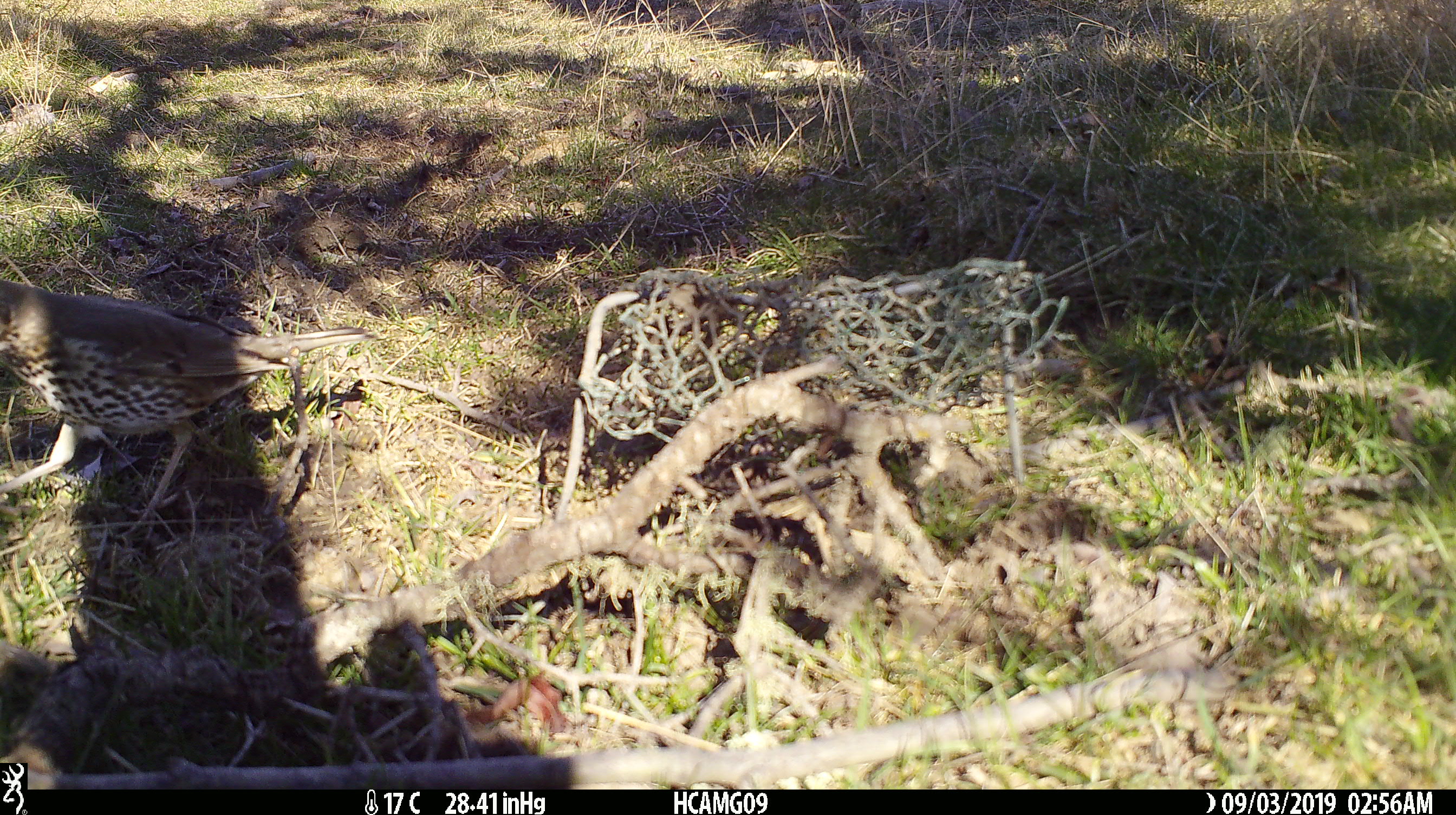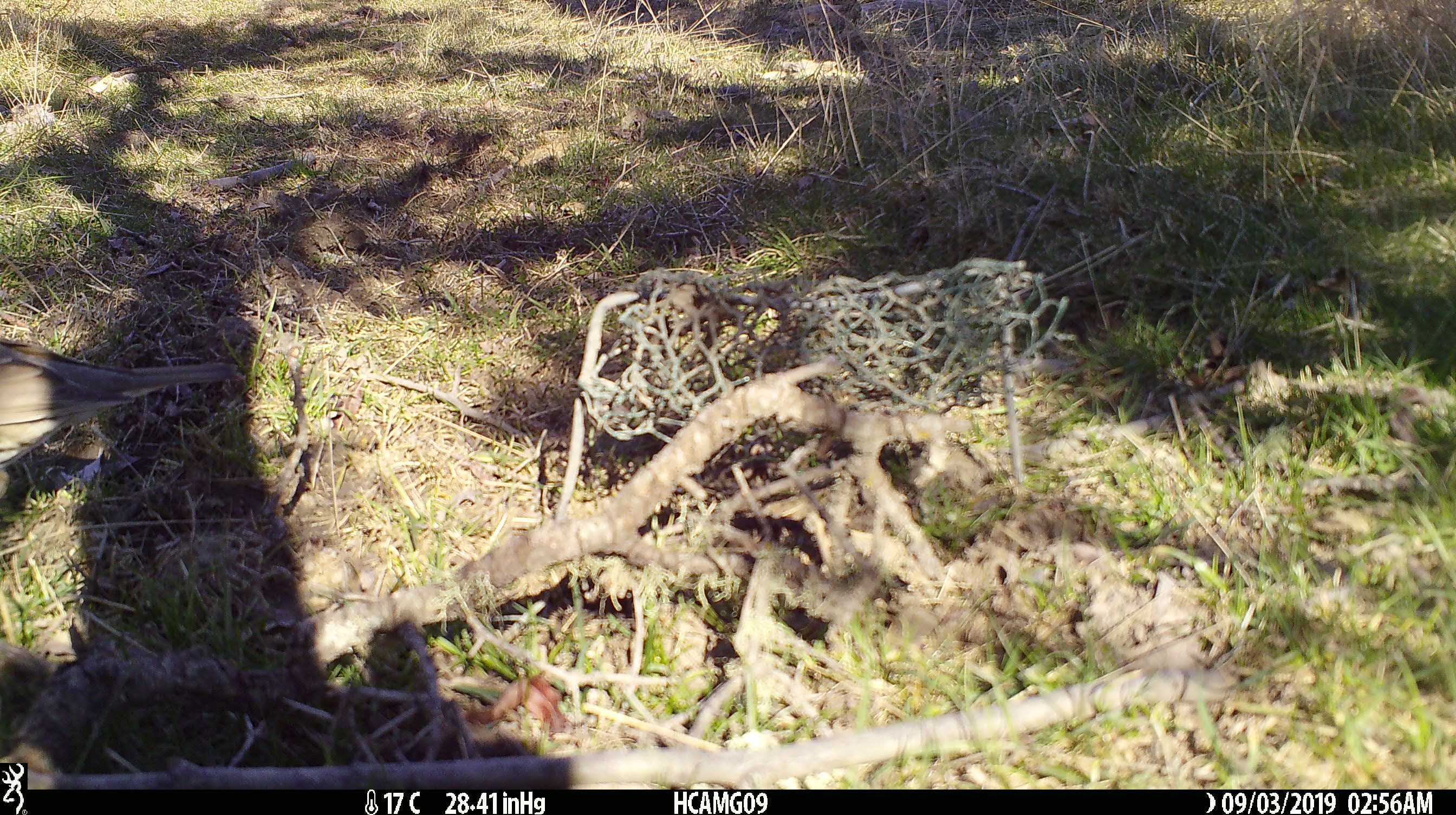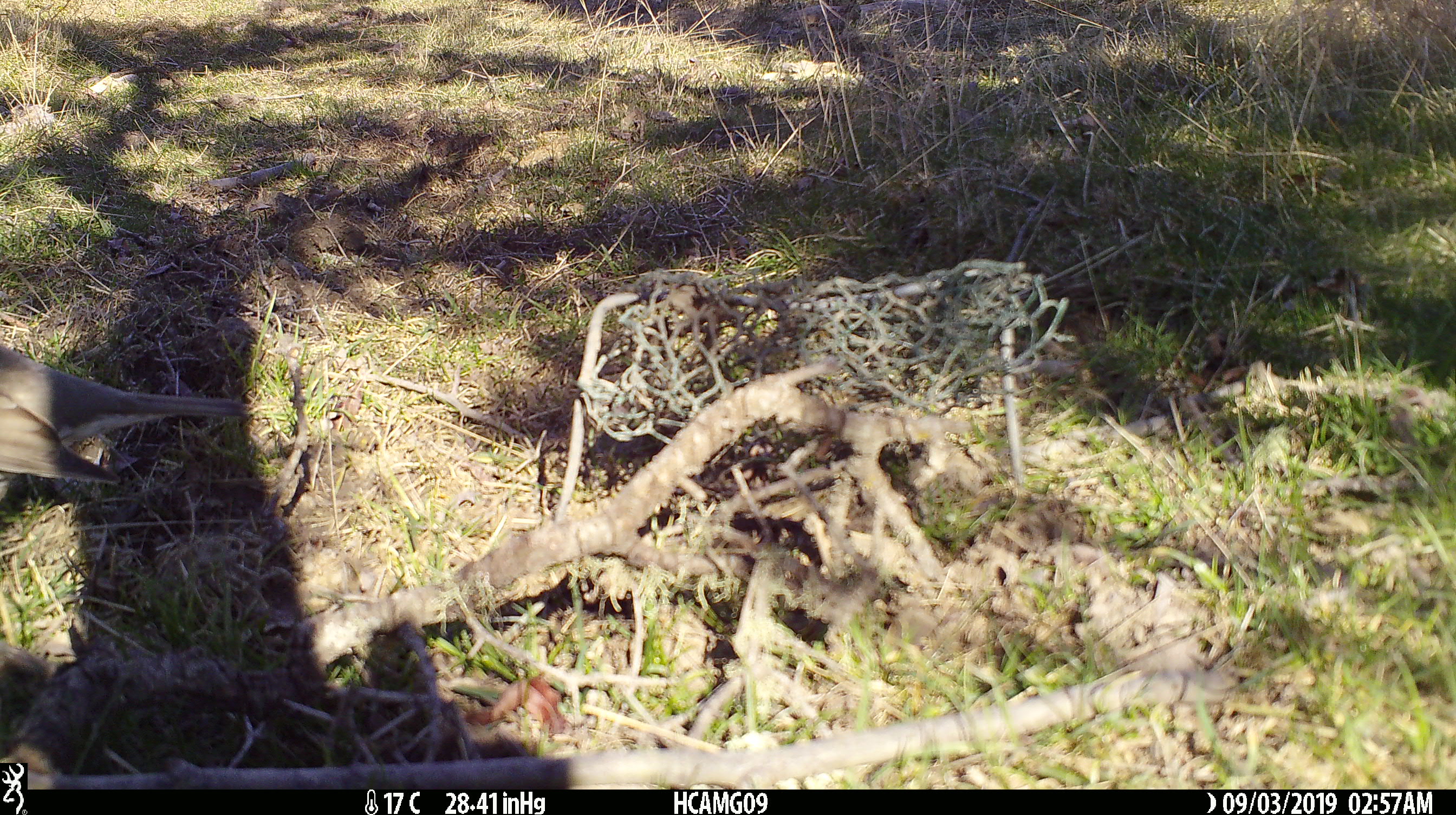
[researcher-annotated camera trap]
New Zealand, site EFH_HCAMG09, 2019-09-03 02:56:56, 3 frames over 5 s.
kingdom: Animalia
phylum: Chordata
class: Aves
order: Passeriformes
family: Turdidae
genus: Turdus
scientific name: Turdus philomelos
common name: song thrush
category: thrush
Thrush (song thrush) (Turdus philomelos).